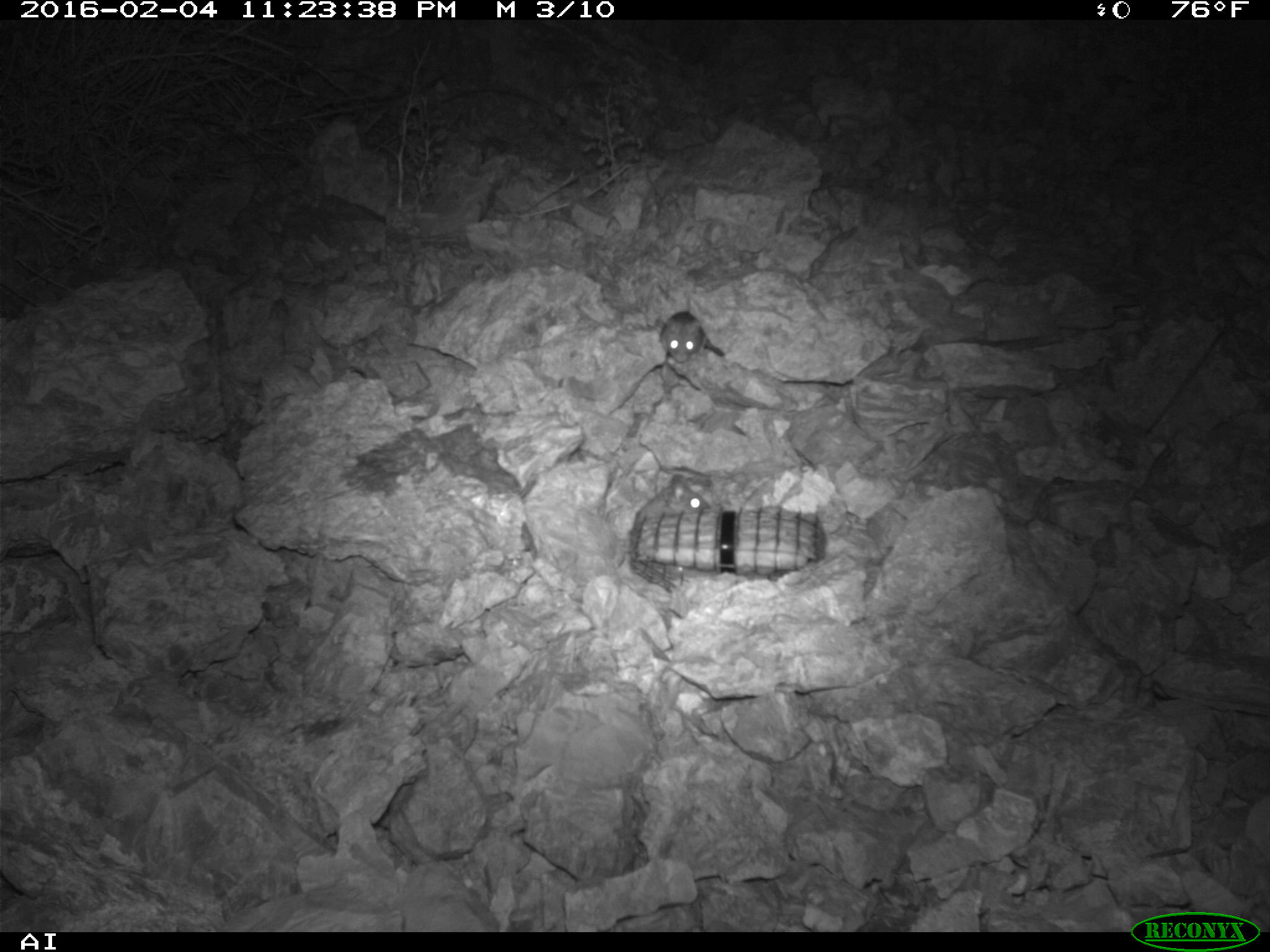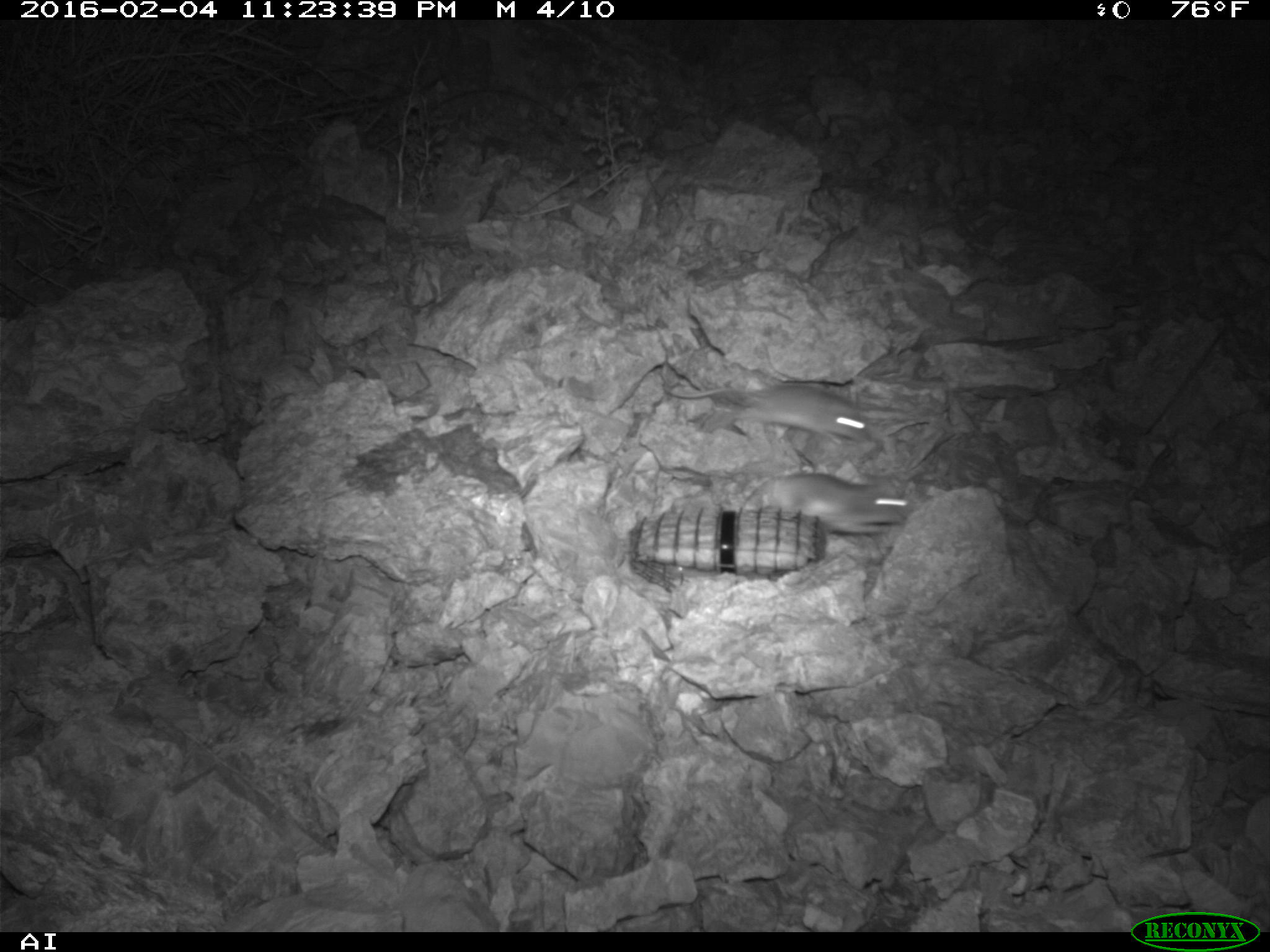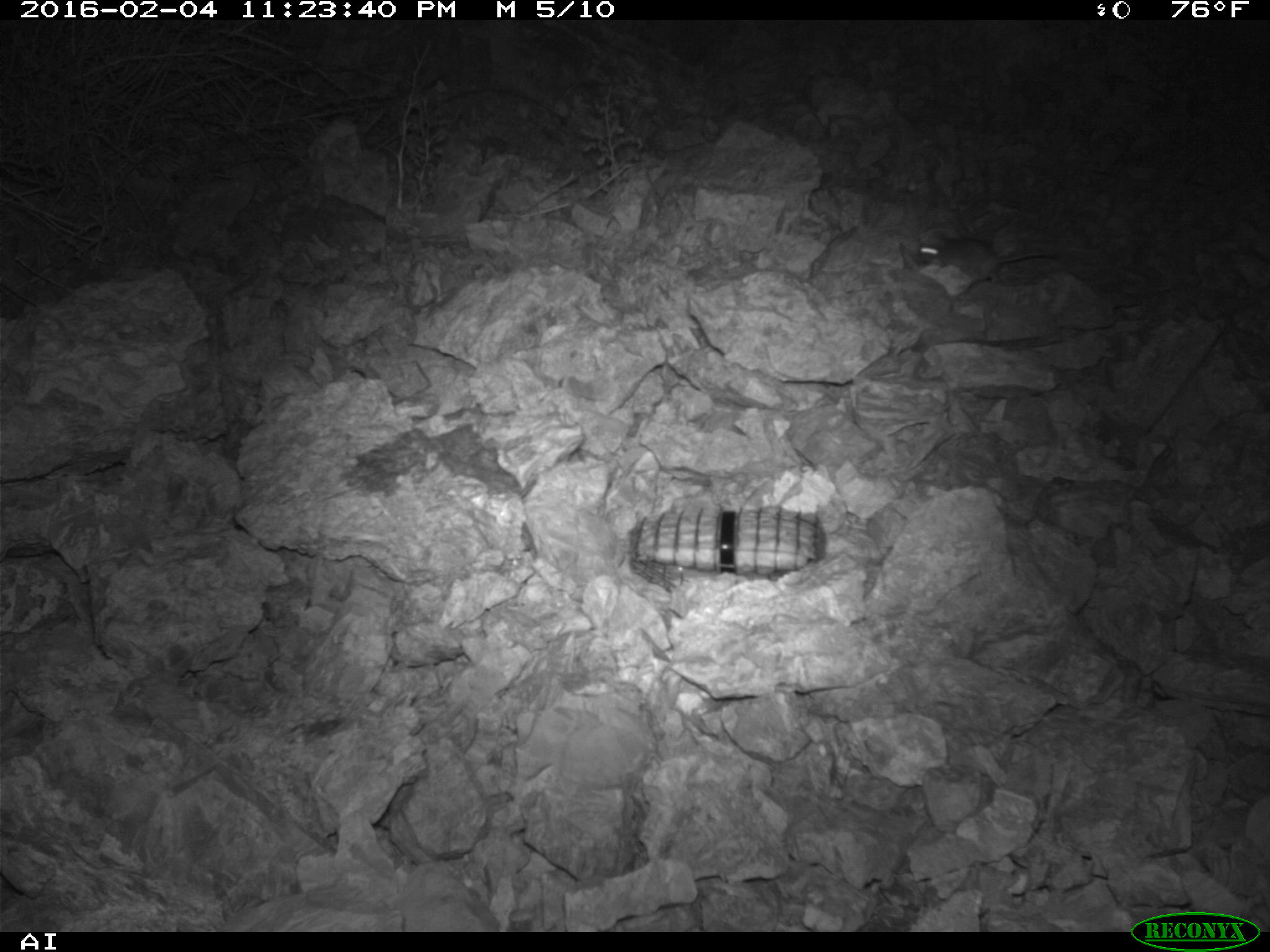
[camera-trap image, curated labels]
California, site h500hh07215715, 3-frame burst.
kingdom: Animalia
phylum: Chordata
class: Mammalia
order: Rodentia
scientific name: Rodentia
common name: rodent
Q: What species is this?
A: Rodent (Rodentia).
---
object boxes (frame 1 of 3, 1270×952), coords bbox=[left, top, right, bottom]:
rodent: bbox=[659, 293, 724, 364]; bbox=[631, 474, 710, 527]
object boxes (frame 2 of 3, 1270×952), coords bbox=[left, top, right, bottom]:
rodent: bbox=[661, 469, 910, 537]; bbox=[654, 376, 870, 447]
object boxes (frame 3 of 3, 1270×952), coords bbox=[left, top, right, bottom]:
rodent: bbox=[917, 234, 1059, 280]